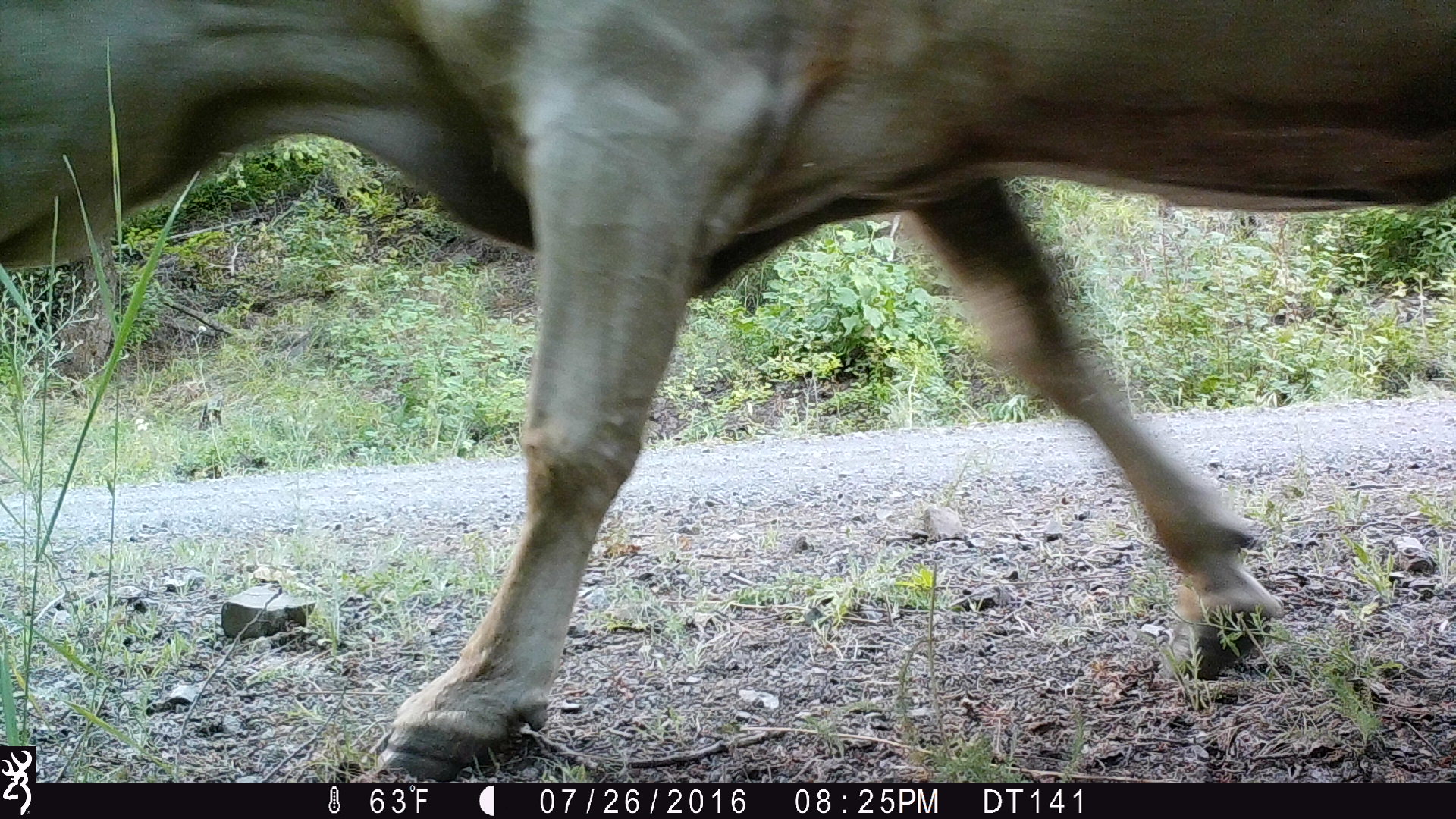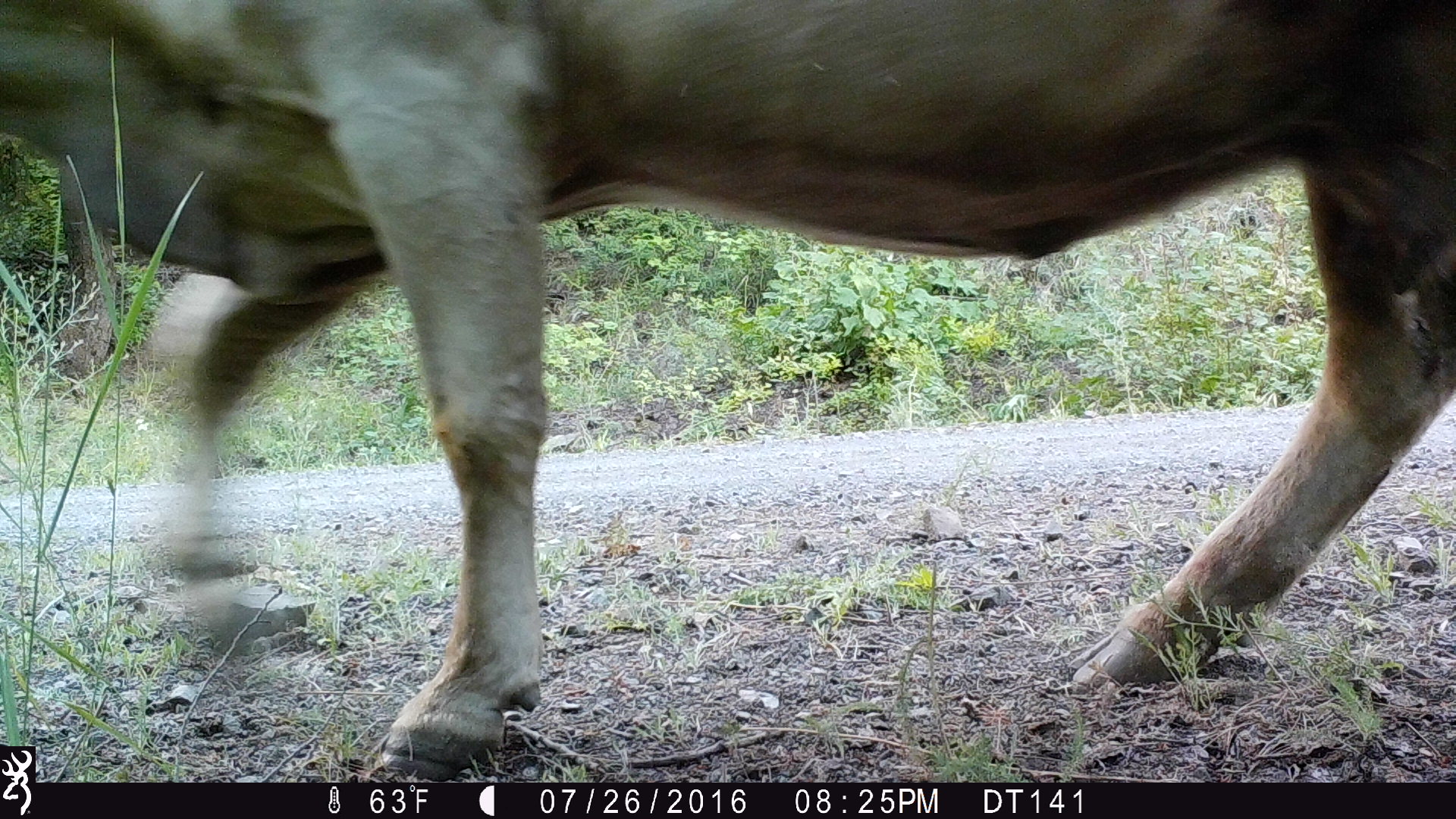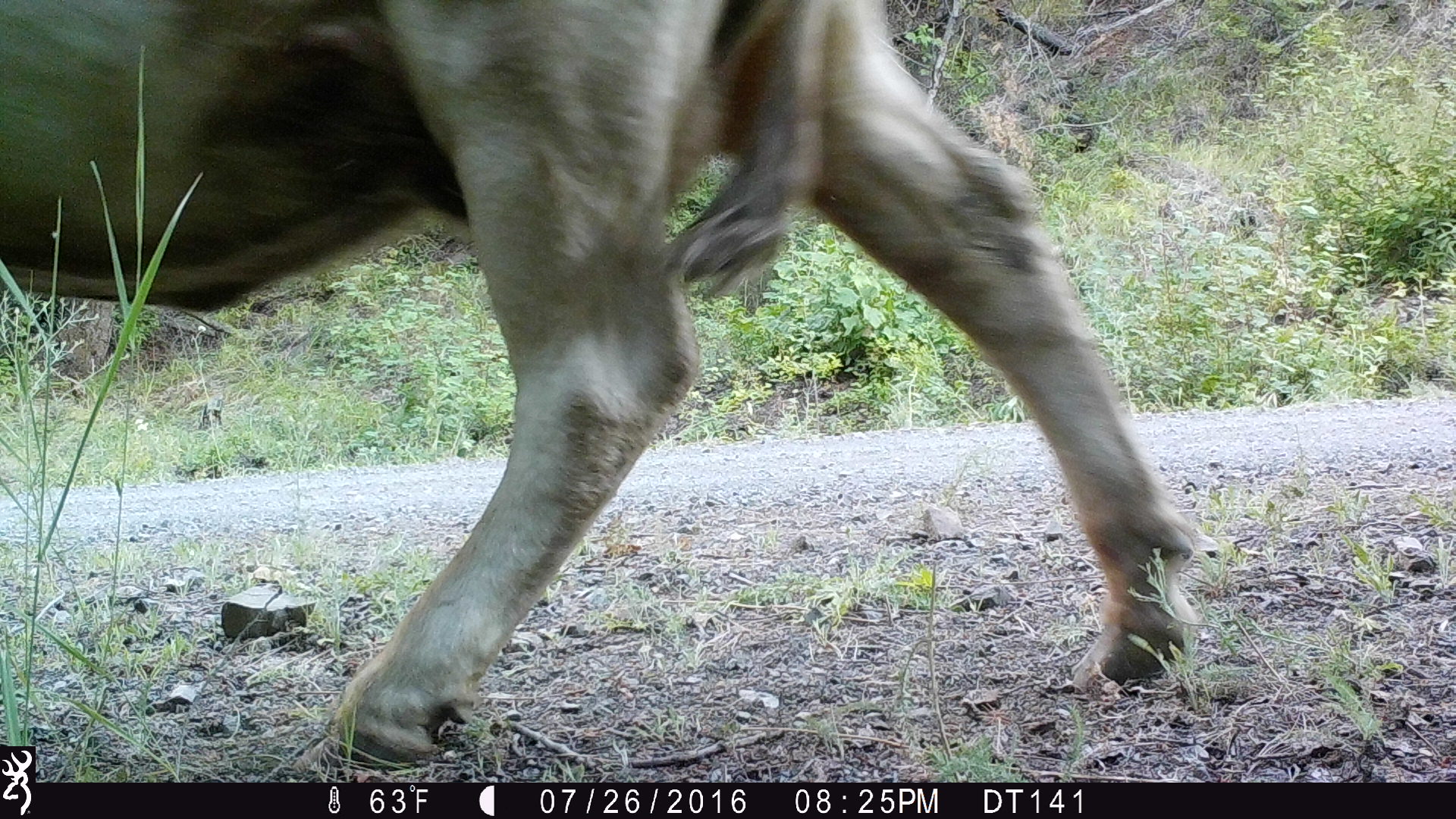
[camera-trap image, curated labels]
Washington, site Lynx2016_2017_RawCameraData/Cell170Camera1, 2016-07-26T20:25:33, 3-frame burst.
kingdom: Animalia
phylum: Chordata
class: Mammalia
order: Artiodactyla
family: Bovidae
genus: Bos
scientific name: Bos taurus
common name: domestic cattle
Domestic cattle (Bos taurus). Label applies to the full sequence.